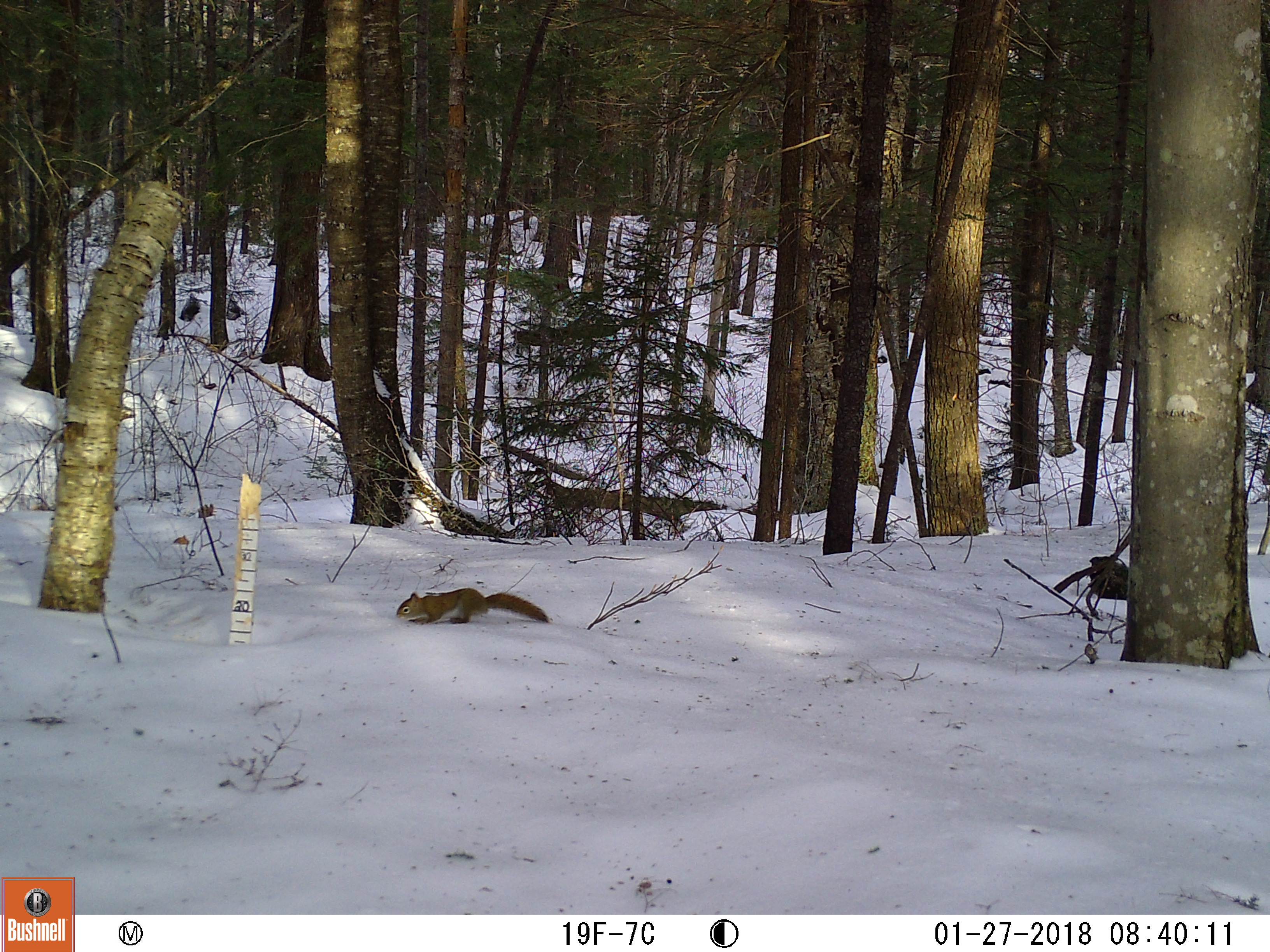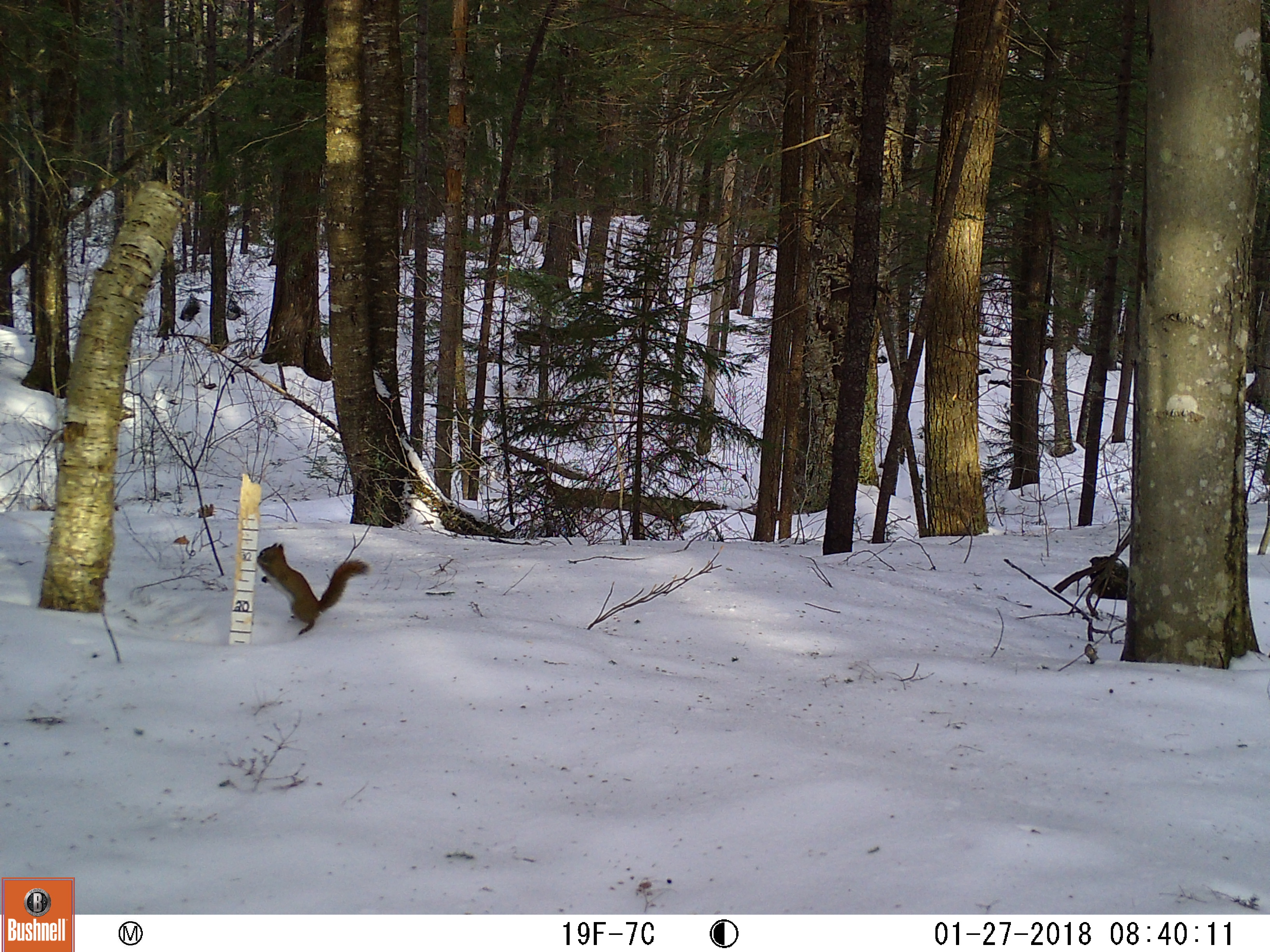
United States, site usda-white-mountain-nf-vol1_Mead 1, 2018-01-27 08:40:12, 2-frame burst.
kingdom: Animalia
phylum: Chordata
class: Mammalia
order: Rodentia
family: Sciuridae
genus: Tamiasciurus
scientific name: Tamiasciurus hudsonicus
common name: red squirrel